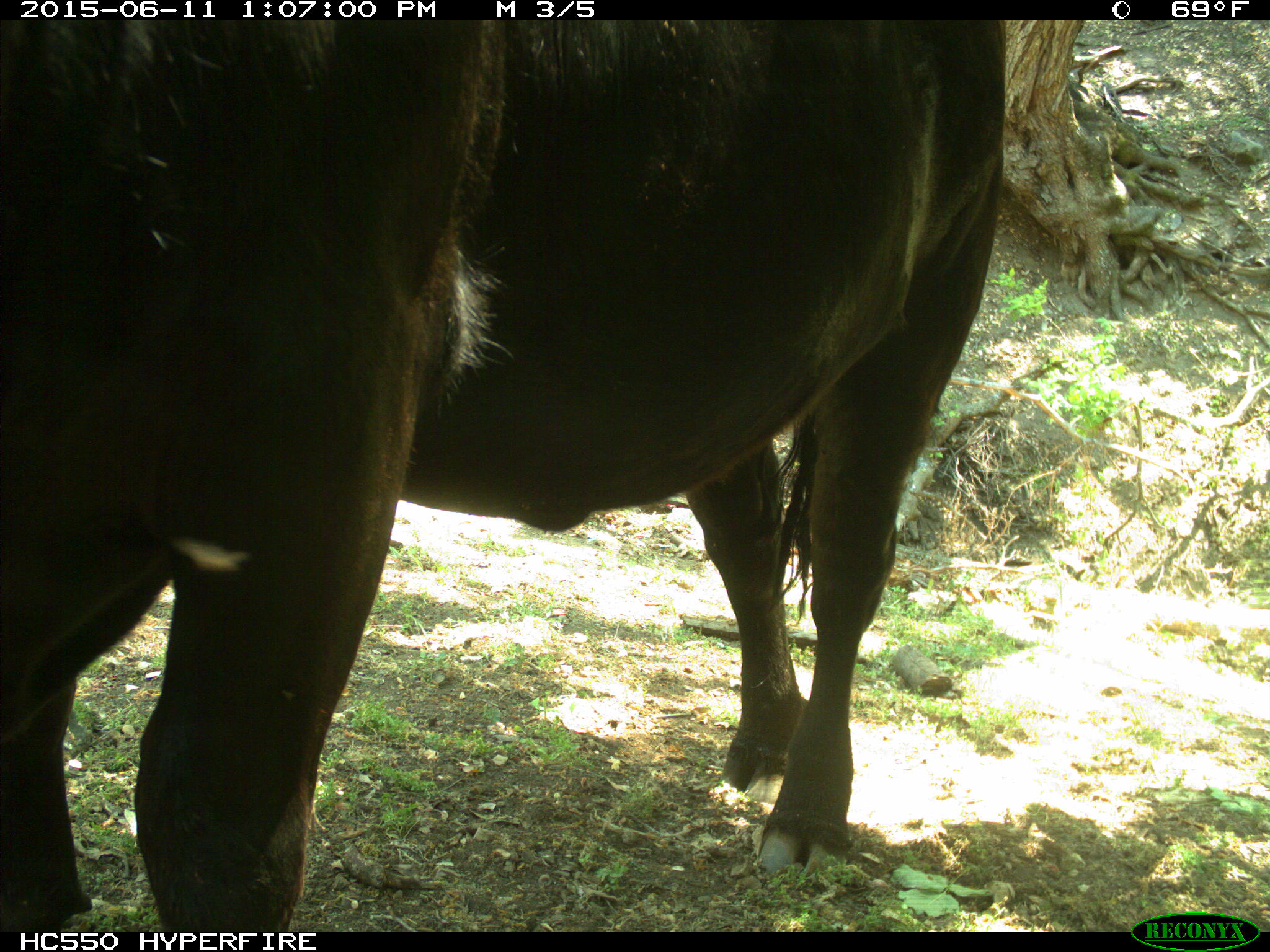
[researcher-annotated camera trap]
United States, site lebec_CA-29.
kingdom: Animalia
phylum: Chordata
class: Mammalia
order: Artiodactyla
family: Bovidae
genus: Bos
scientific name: Bos taurus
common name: domestic cow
Bos taurus (domestic cow).